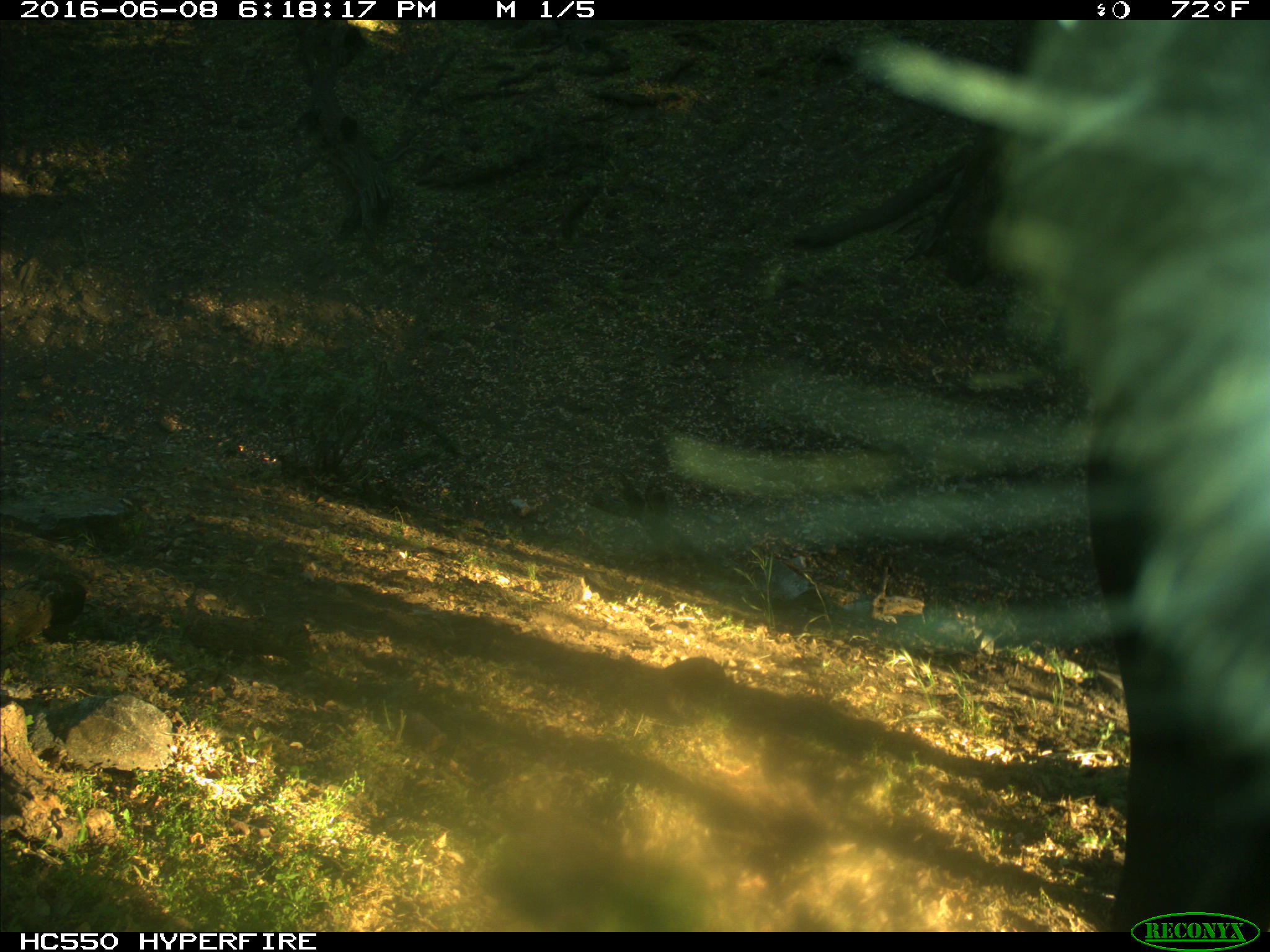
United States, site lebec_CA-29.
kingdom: Animalia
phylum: Chordata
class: Mammalia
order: Artiodactyla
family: Bovidae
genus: Bos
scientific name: Bos taurus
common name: domestic cow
Bos taurus (domestic cow).